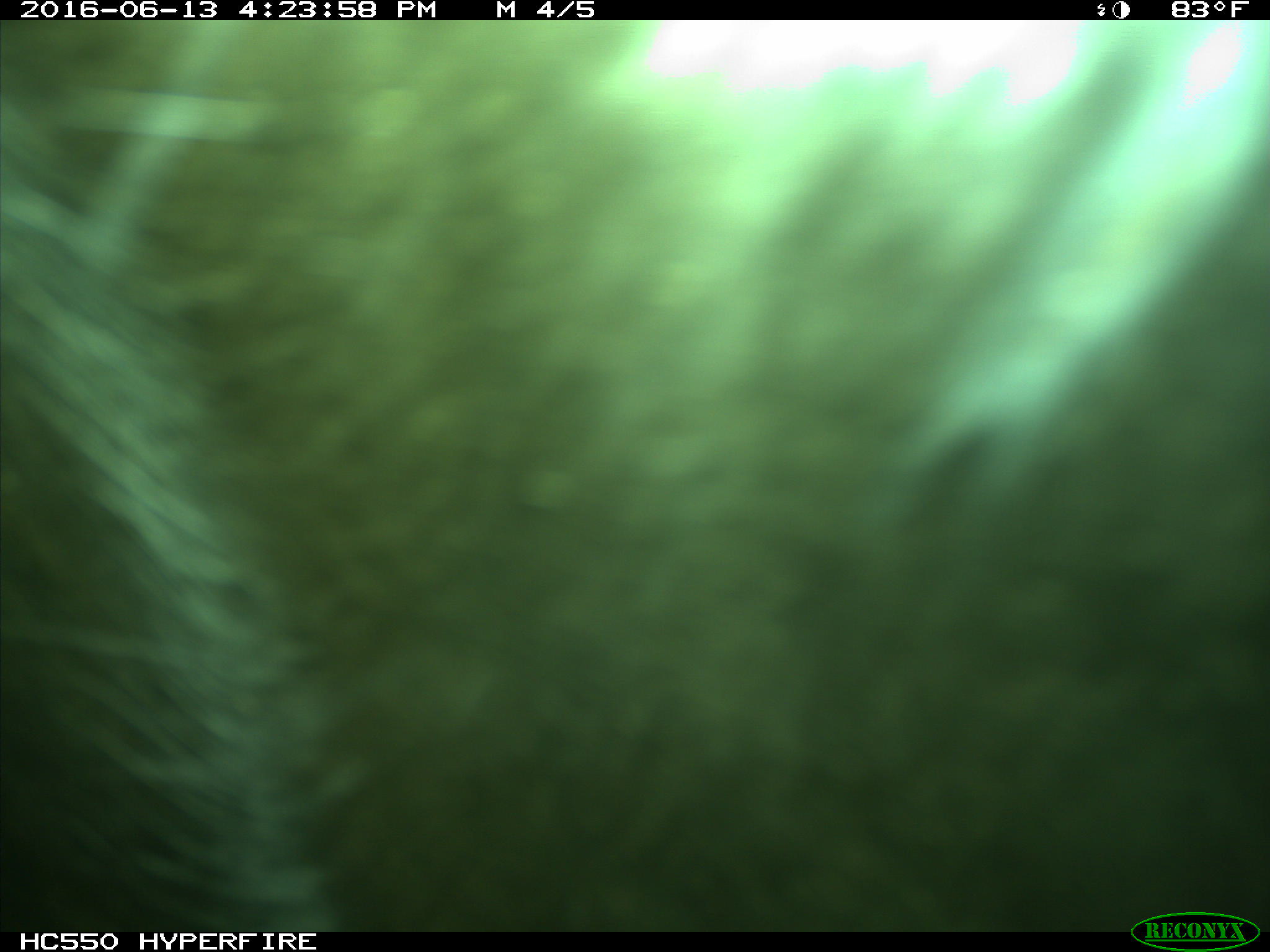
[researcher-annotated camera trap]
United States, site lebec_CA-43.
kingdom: Animalia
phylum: Chordata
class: Mammalia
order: Artiodactyla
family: Bovidae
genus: Bos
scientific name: Bos taurus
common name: domestic cow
Bos taurus (domestic cow).